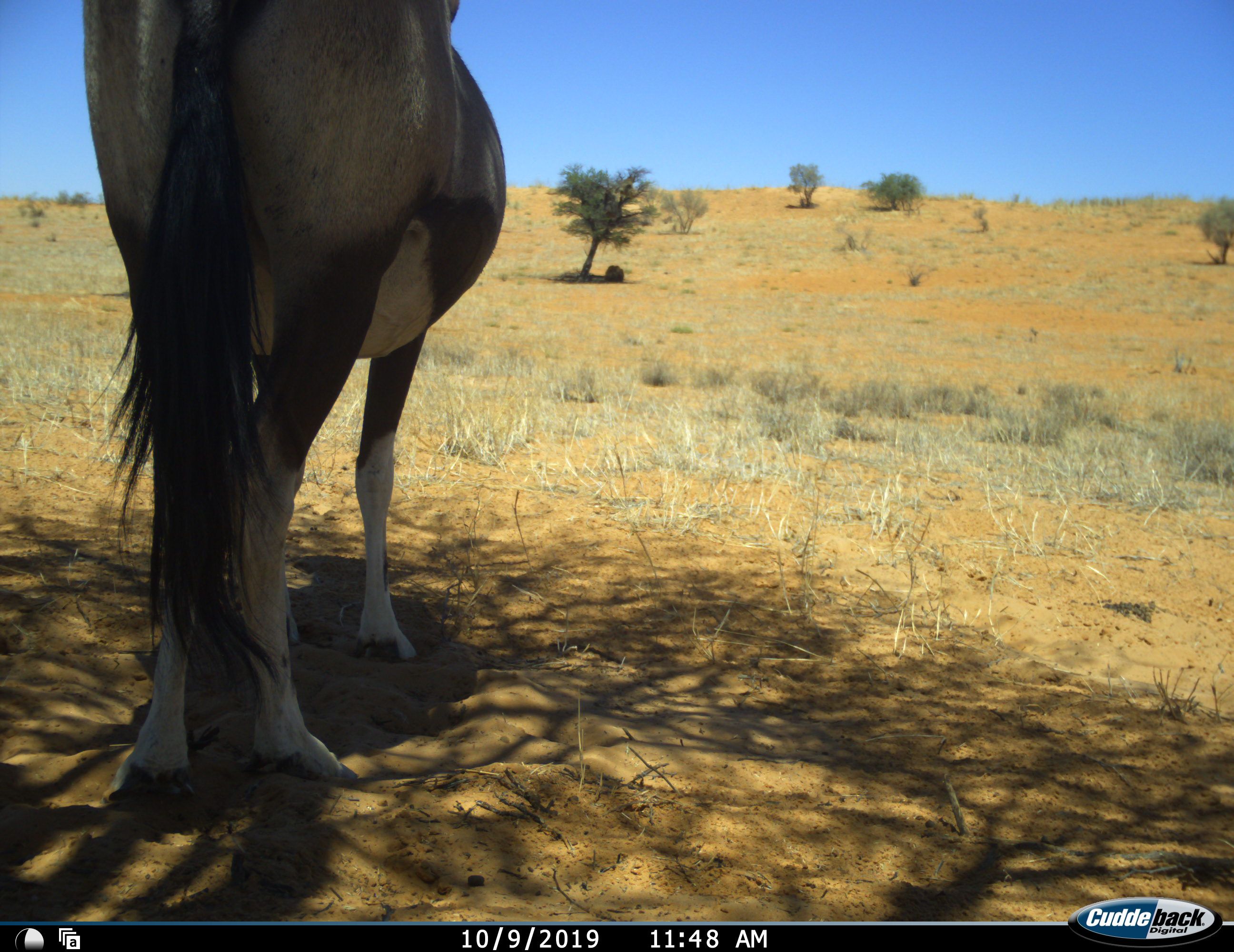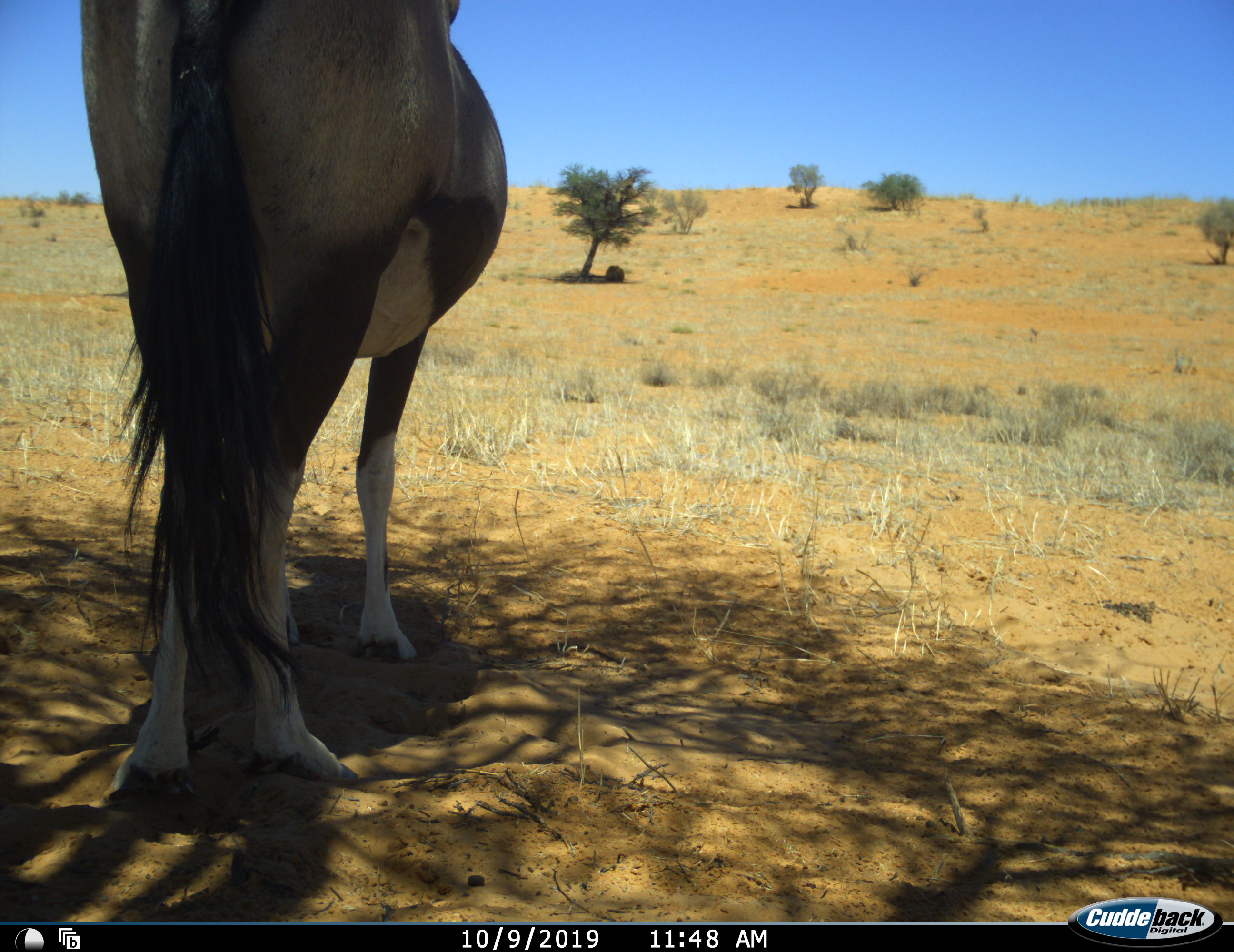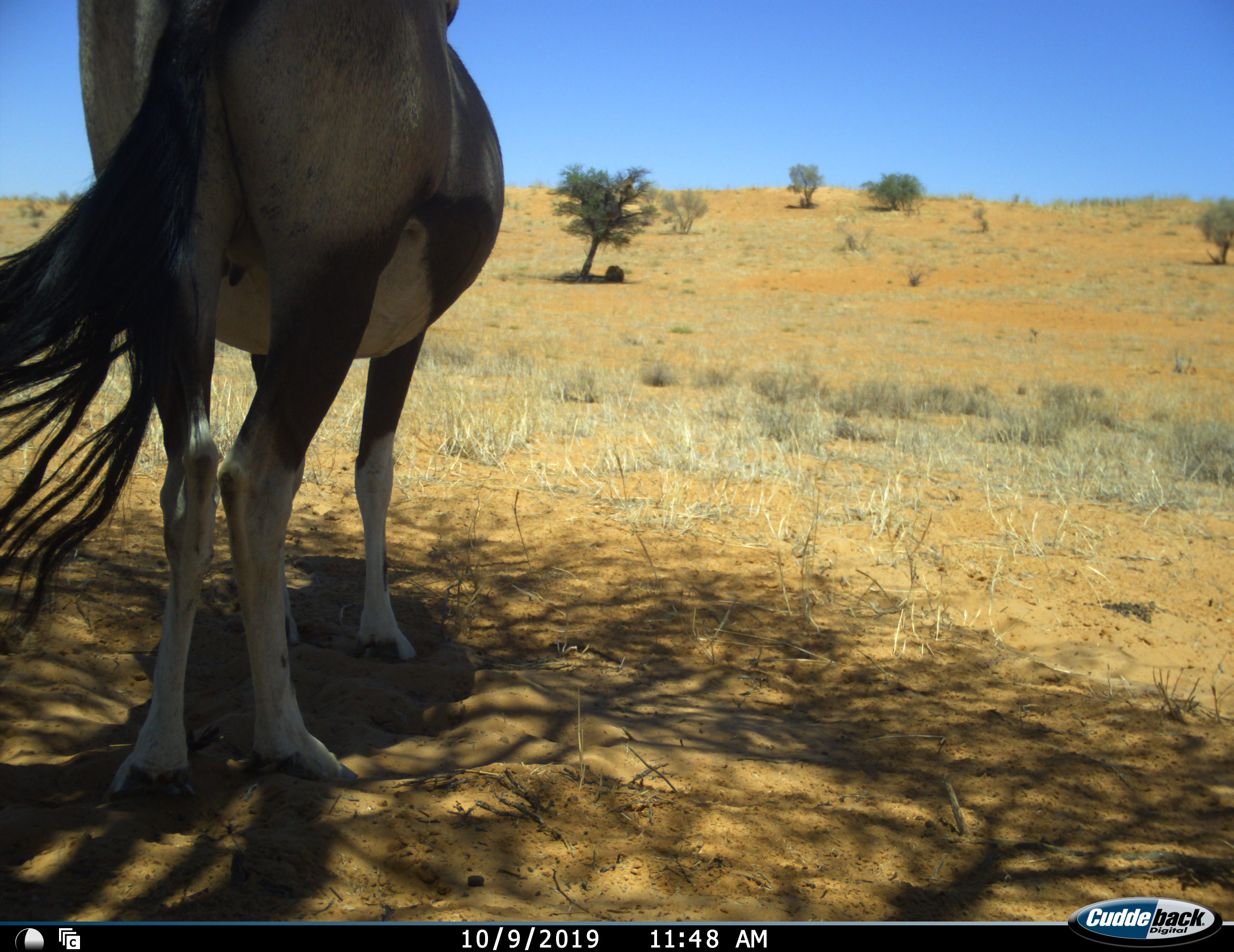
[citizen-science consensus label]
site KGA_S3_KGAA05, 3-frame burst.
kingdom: Animalia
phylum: Chordata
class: Mammalia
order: Artiodactyla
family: Bovidae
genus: Oryx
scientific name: Oryx gazella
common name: gemsbok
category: oryx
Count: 1.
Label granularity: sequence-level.